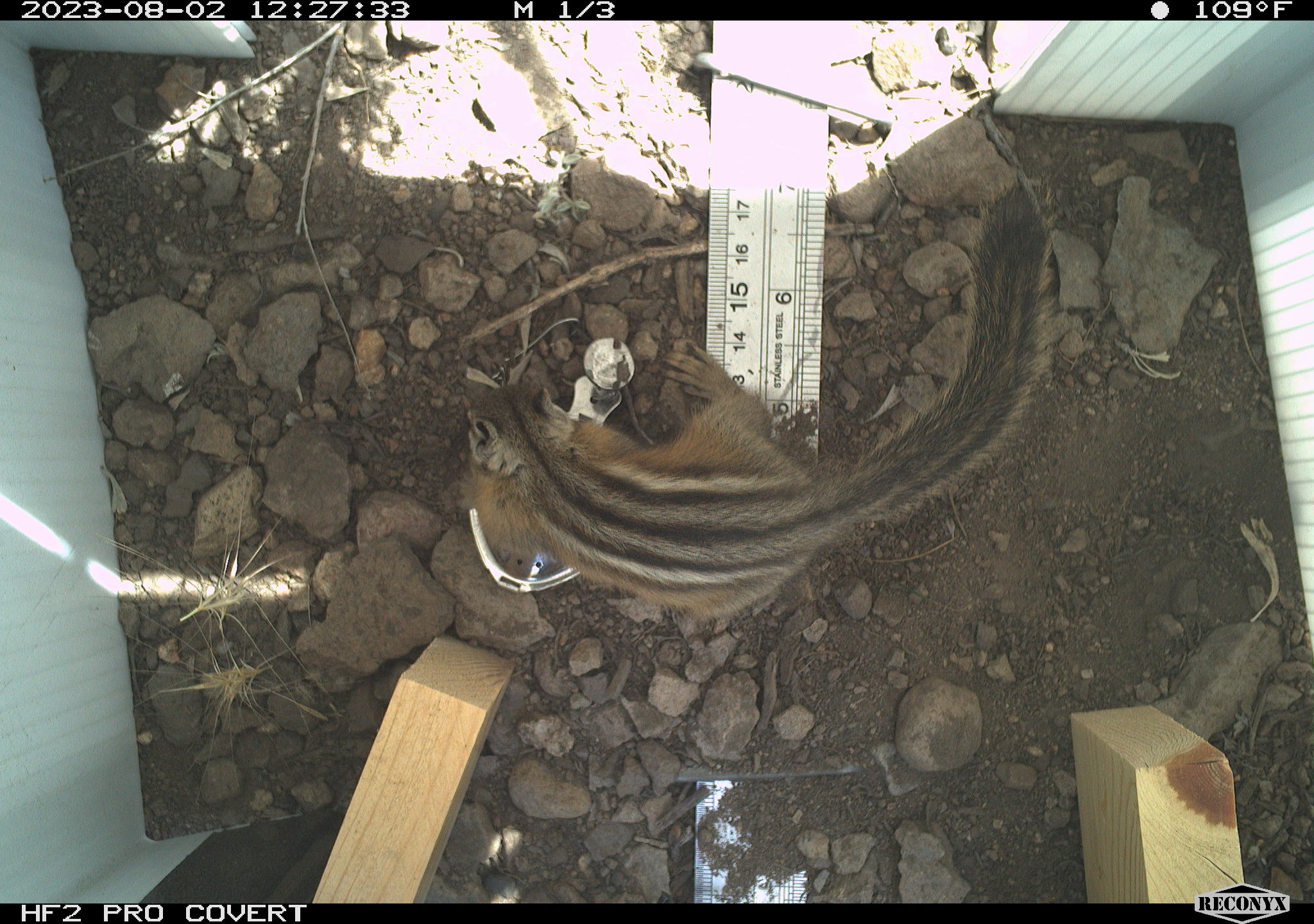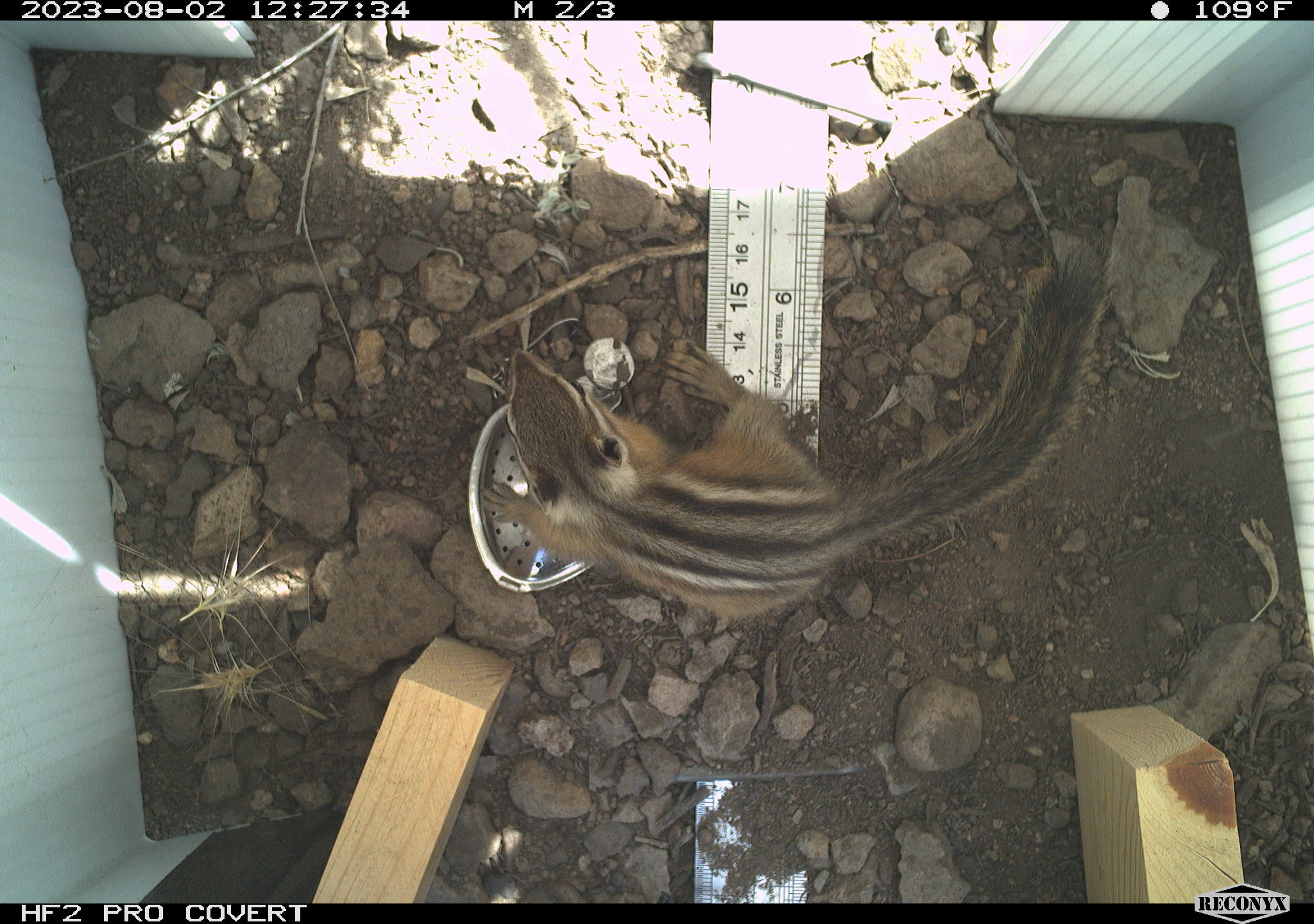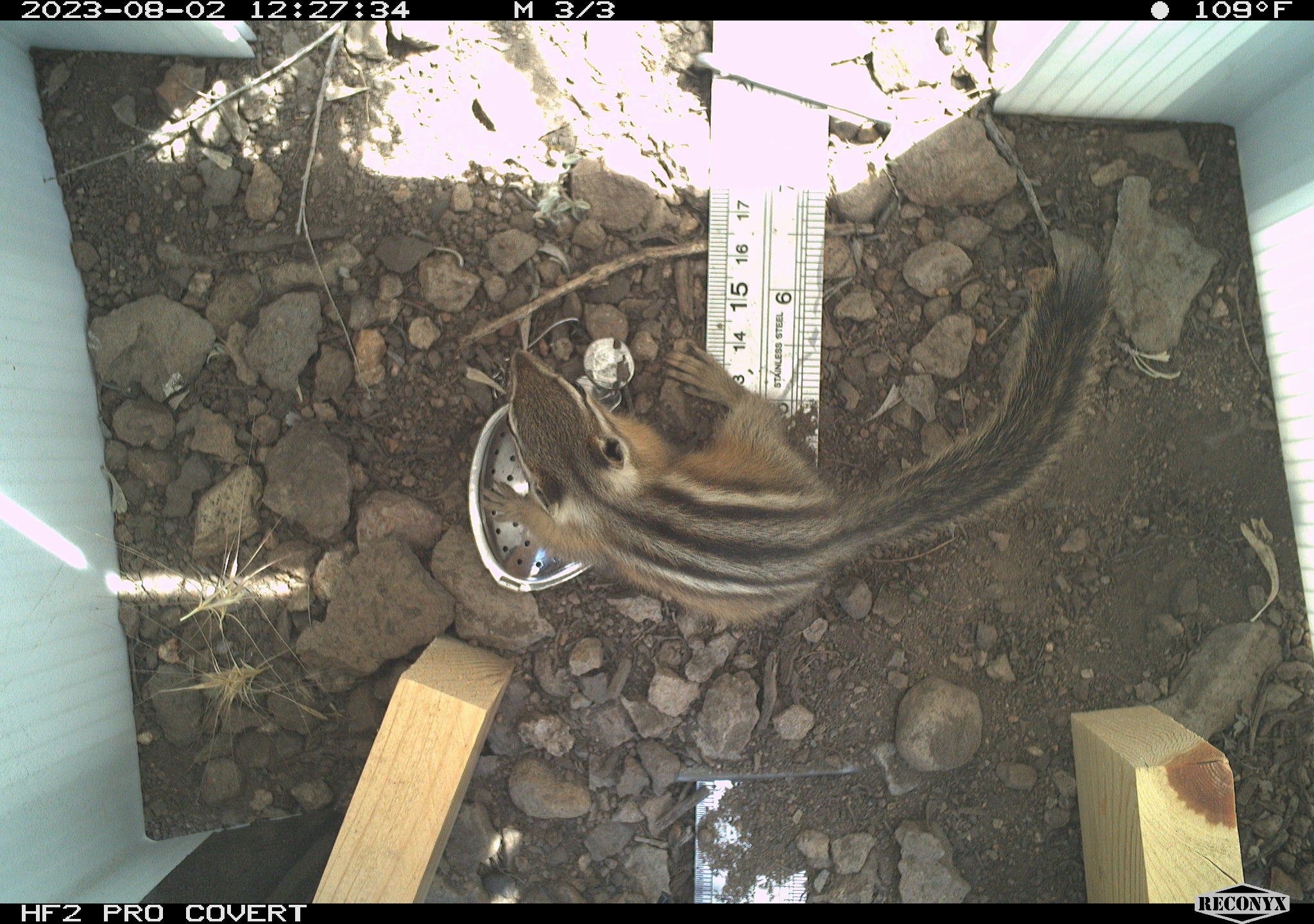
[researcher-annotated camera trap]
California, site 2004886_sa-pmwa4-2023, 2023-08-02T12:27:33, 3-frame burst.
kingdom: Animalia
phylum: Chordata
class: Mammalia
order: Rodentia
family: Sciuridae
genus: Neotamias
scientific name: Neotamias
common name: western chipmunks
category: neotamias species